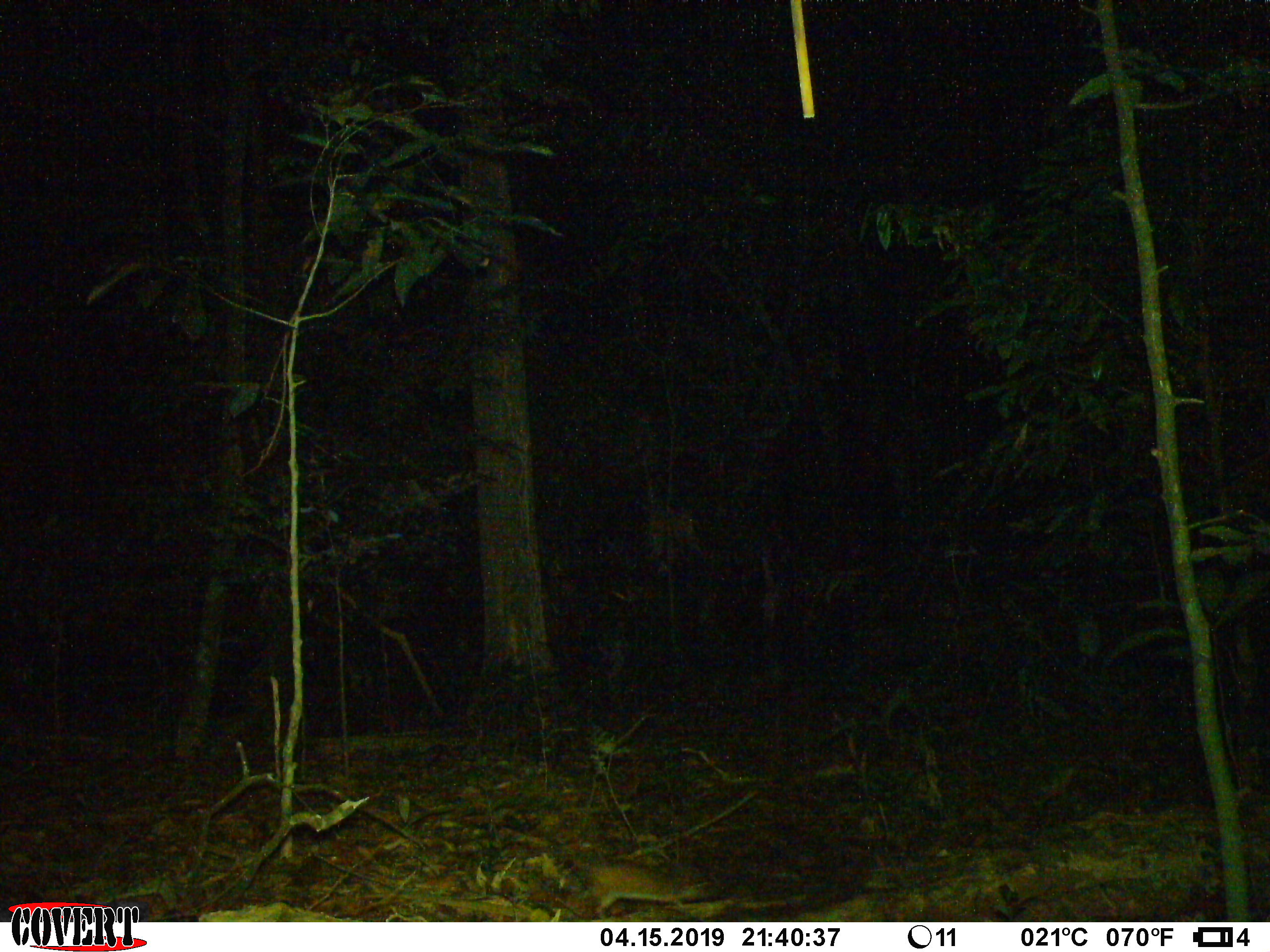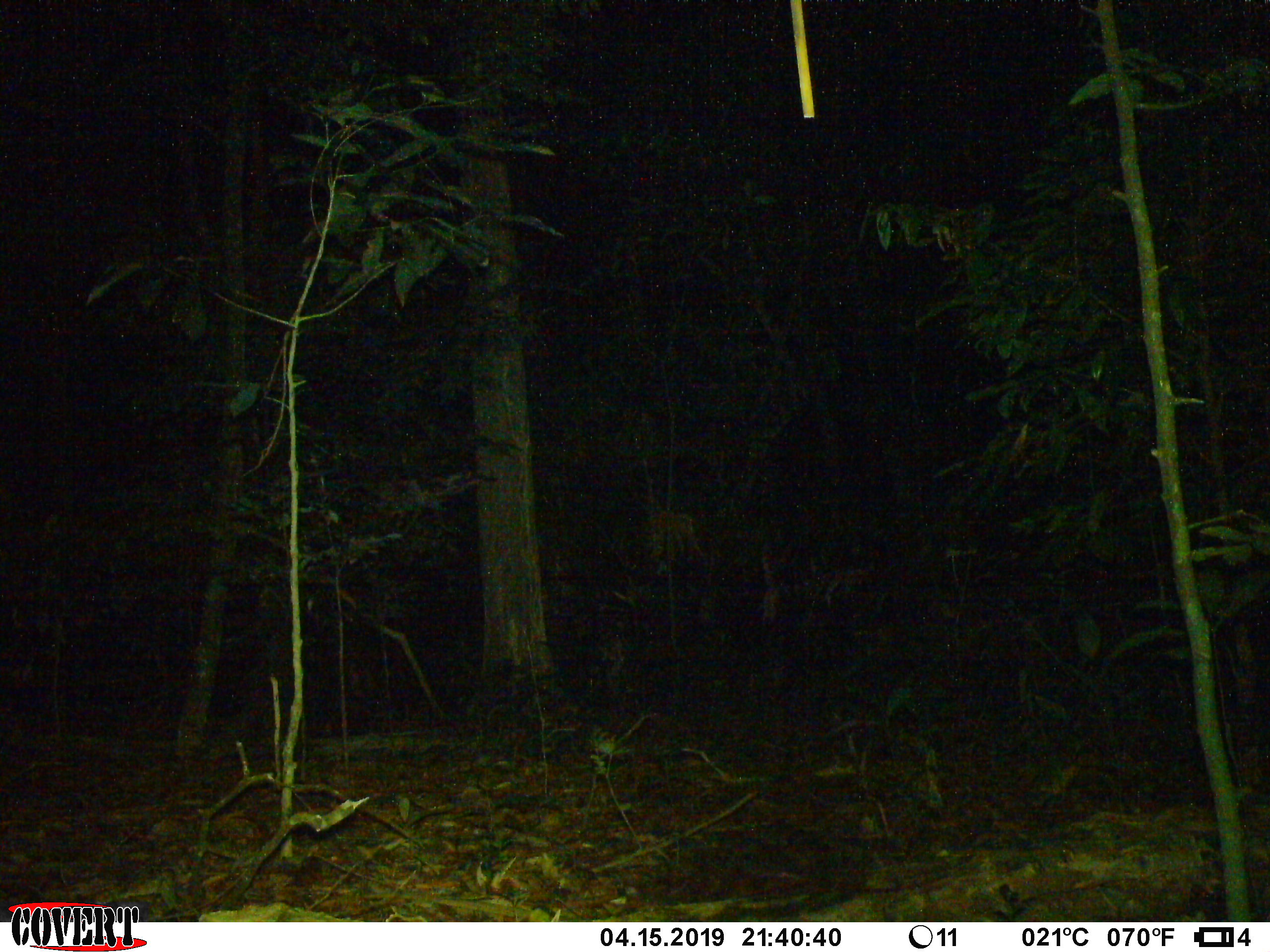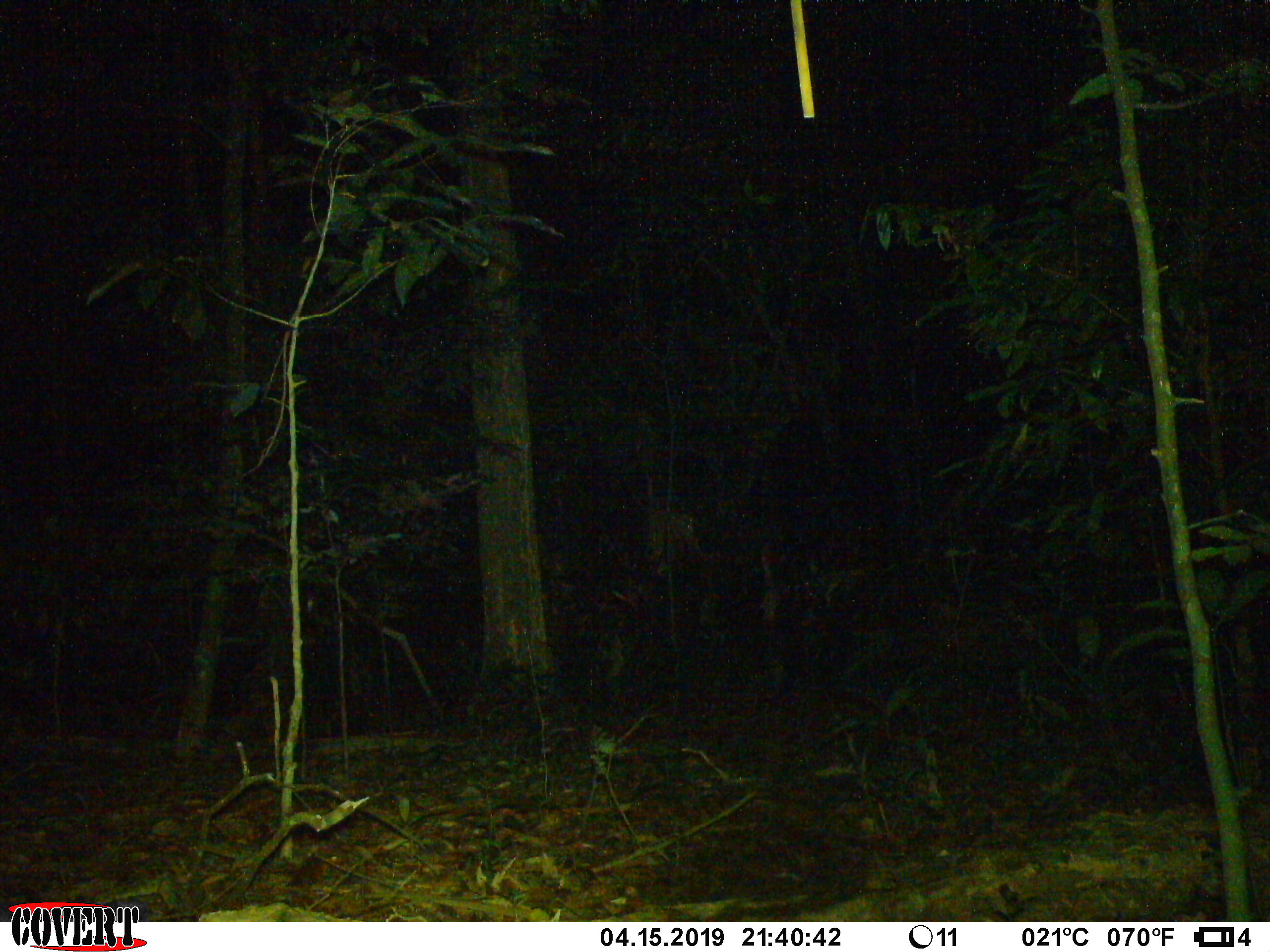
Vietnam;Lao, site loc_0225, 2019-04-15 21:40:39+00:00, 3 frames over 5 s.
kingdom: Animalia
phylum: Chordata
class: Mammalia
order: Rodentia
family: Muridae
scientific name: Muridae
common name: old-world mice and rats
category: unidentified murid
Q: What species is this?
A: Unidentified murid (old-world mice and rats) (Muridae).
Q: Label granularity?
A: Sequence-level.